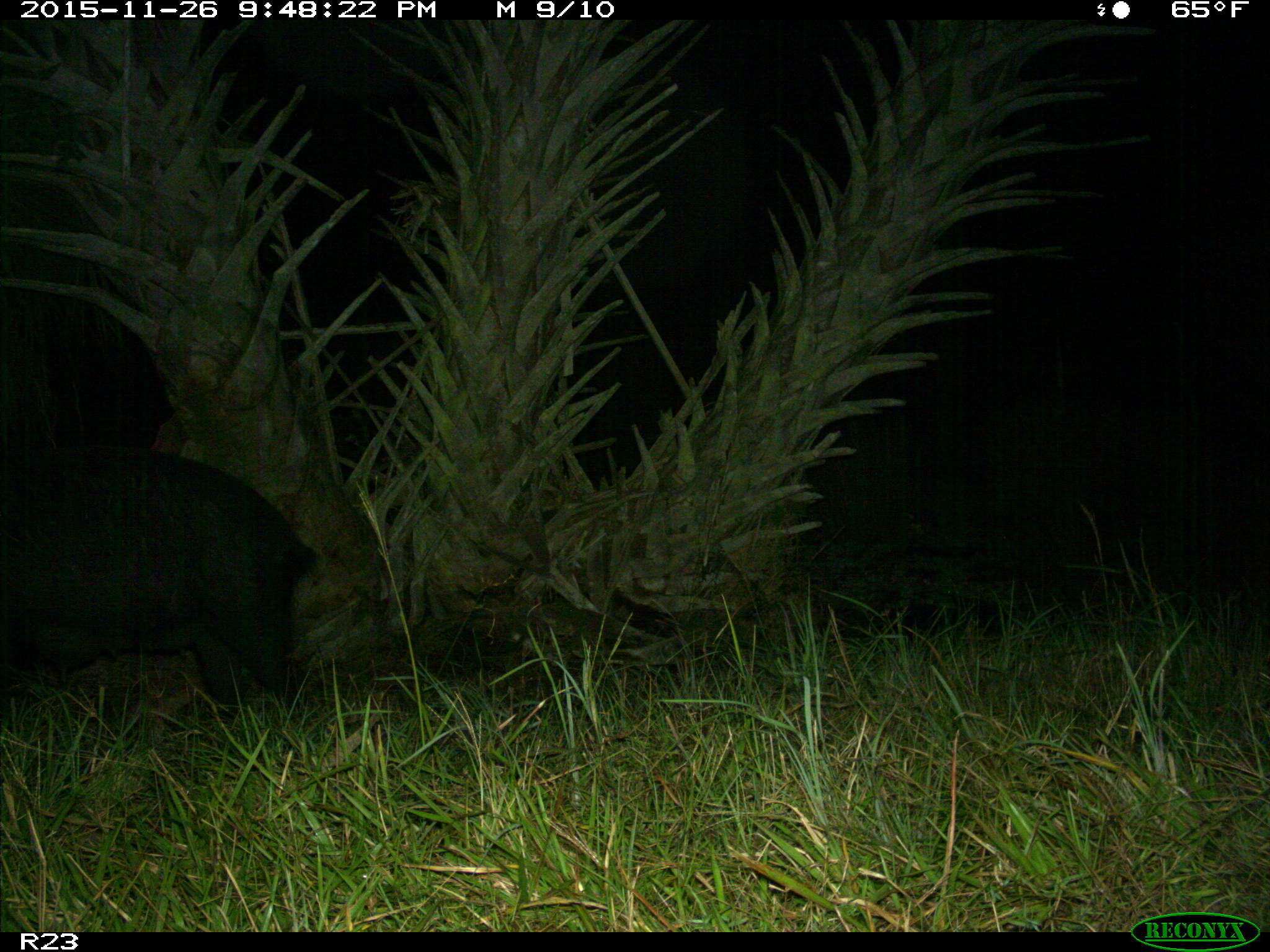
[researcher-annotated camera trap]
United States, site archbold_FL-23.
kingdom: Animalia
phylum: Chordata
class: Mammalia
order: Artiodactyla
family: Suidae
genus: Sus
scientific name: Sus scrofa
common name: wild boar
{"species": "Sus scrofa (wild boar)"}